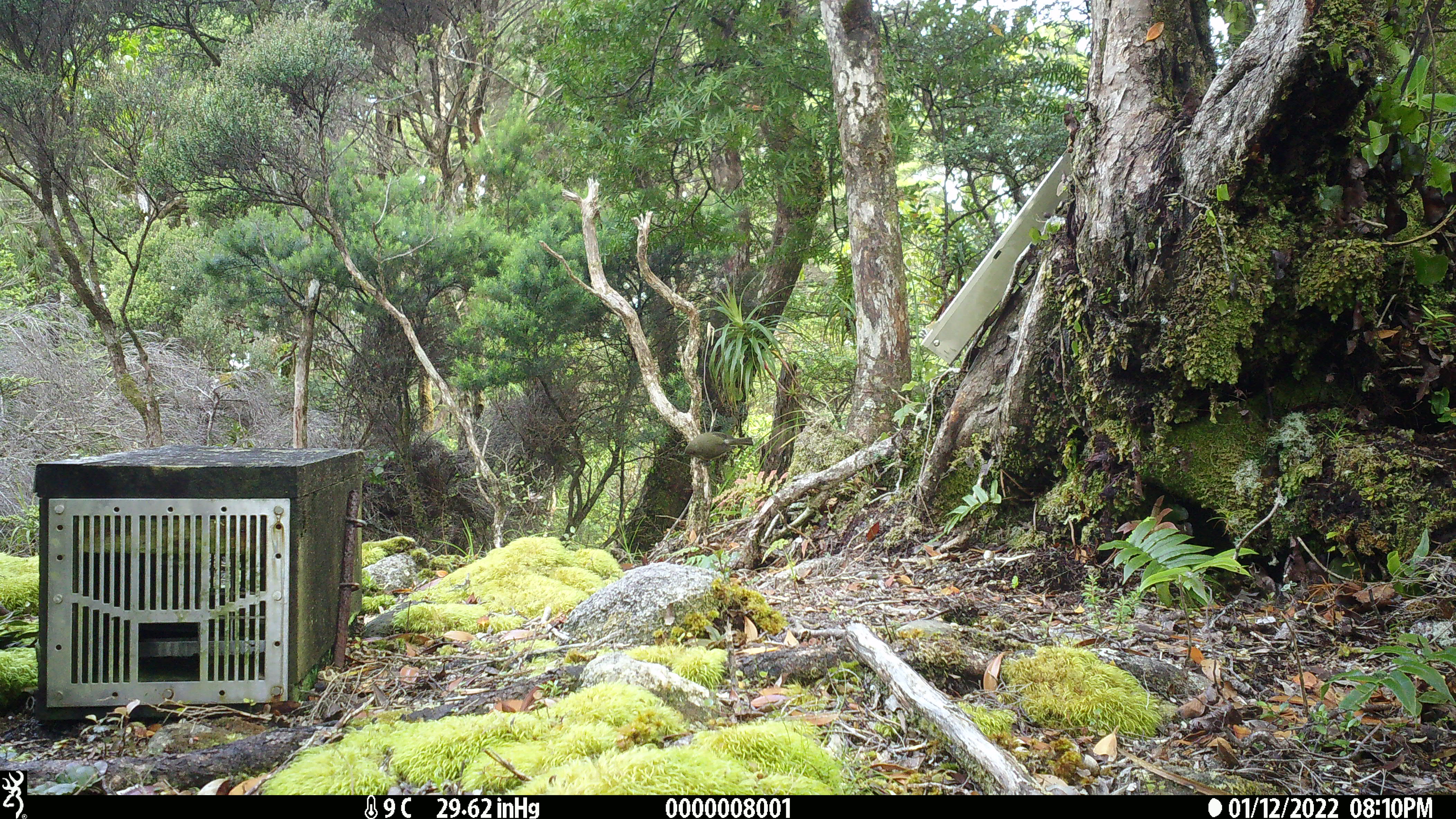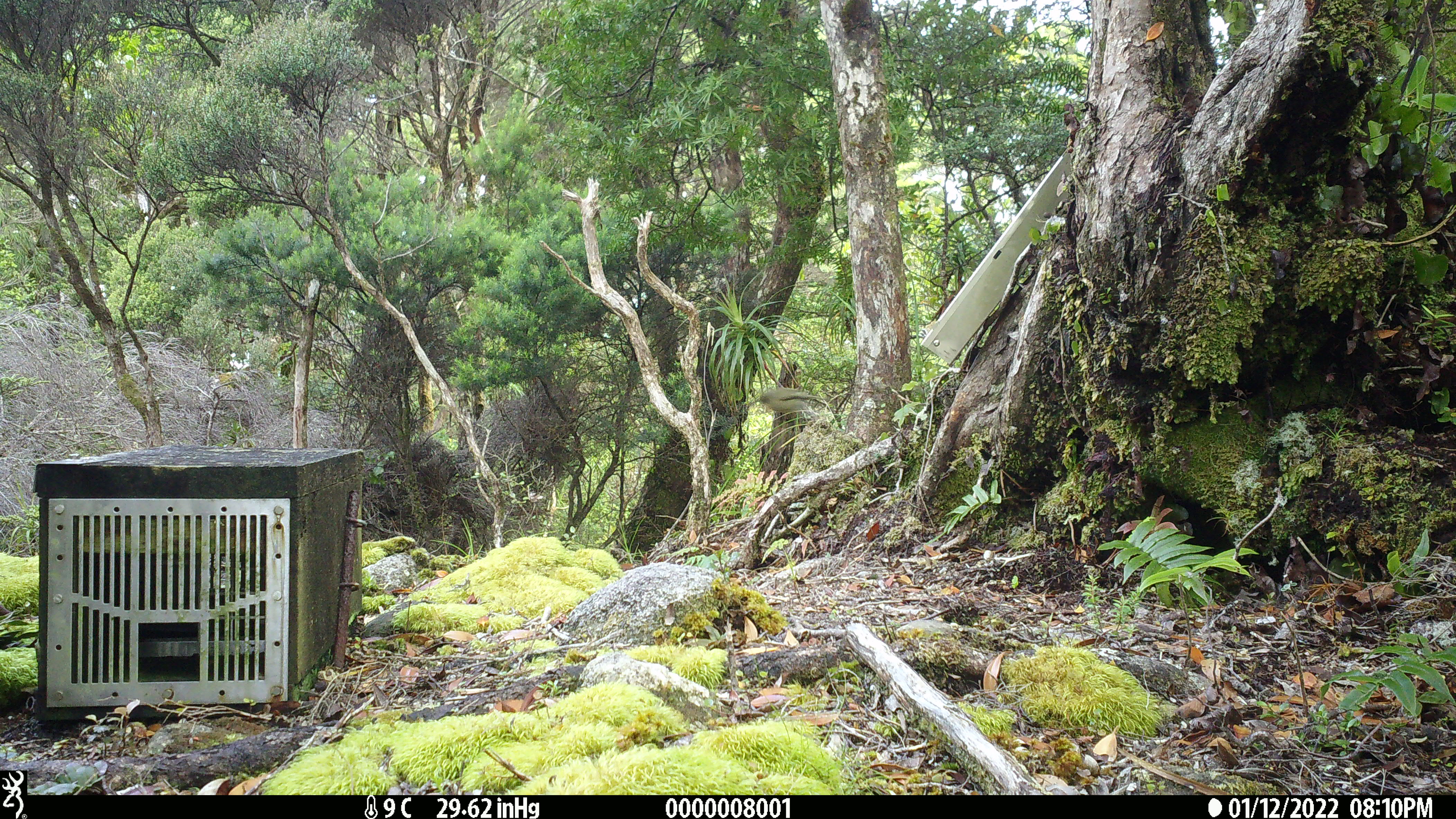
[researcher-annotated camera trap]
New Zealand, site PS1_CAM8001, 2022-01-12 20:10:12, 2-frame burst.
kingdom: Animalia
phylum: Chordata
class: Aves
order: Passeriformes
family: Meliphagidae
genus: Anthornis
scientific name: Anthornis melanura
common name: new zealand bellbird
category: bellbird